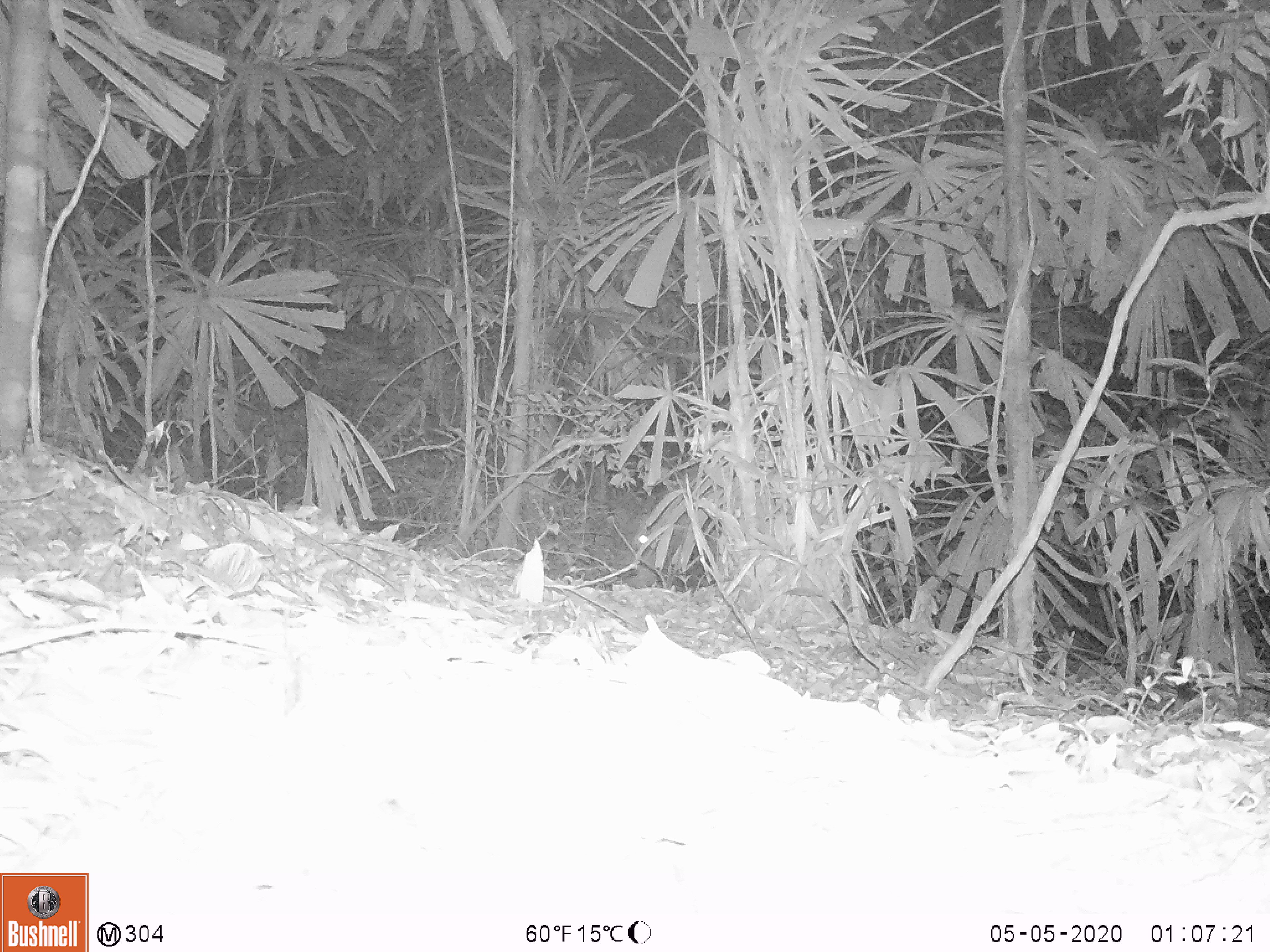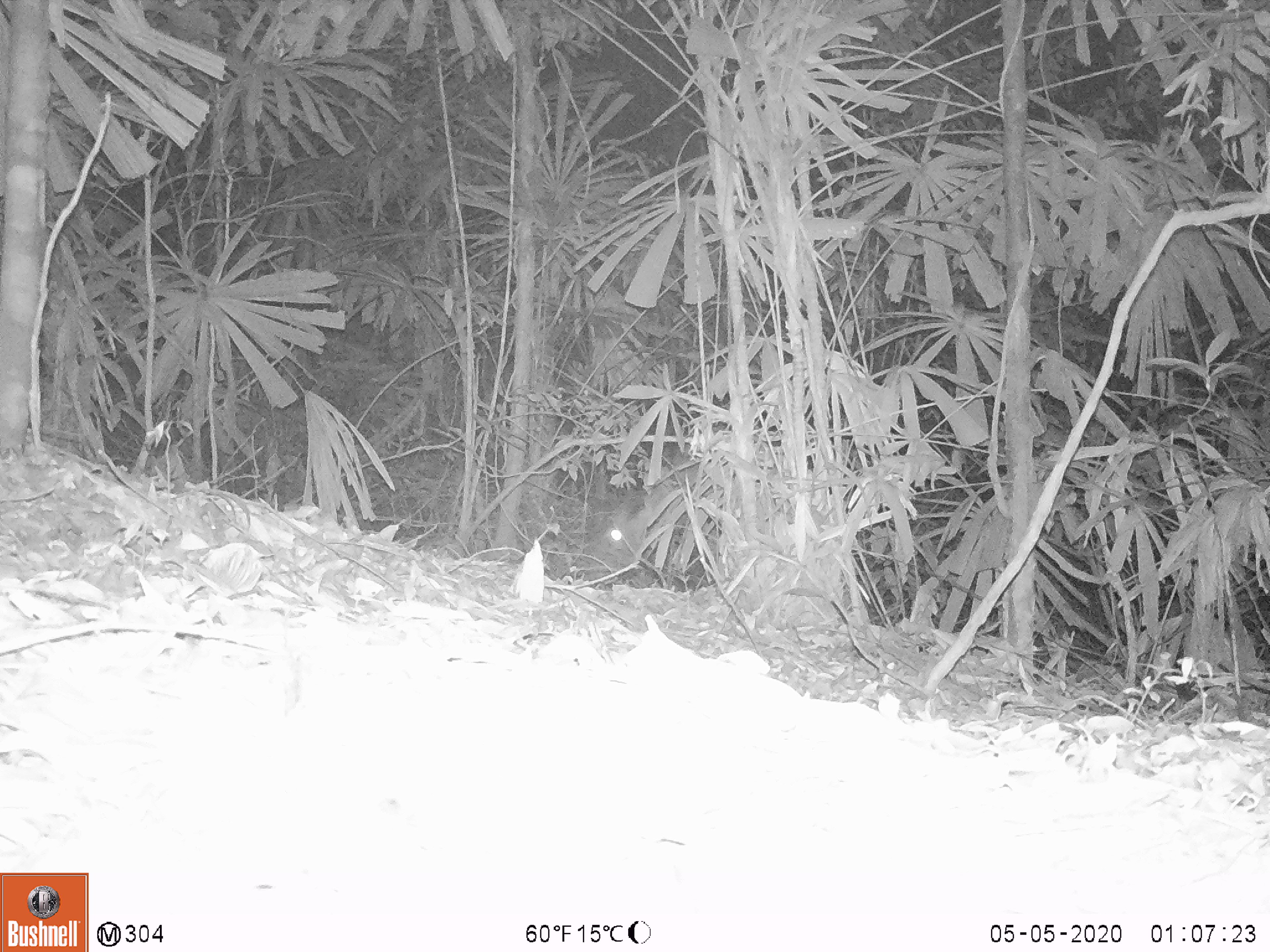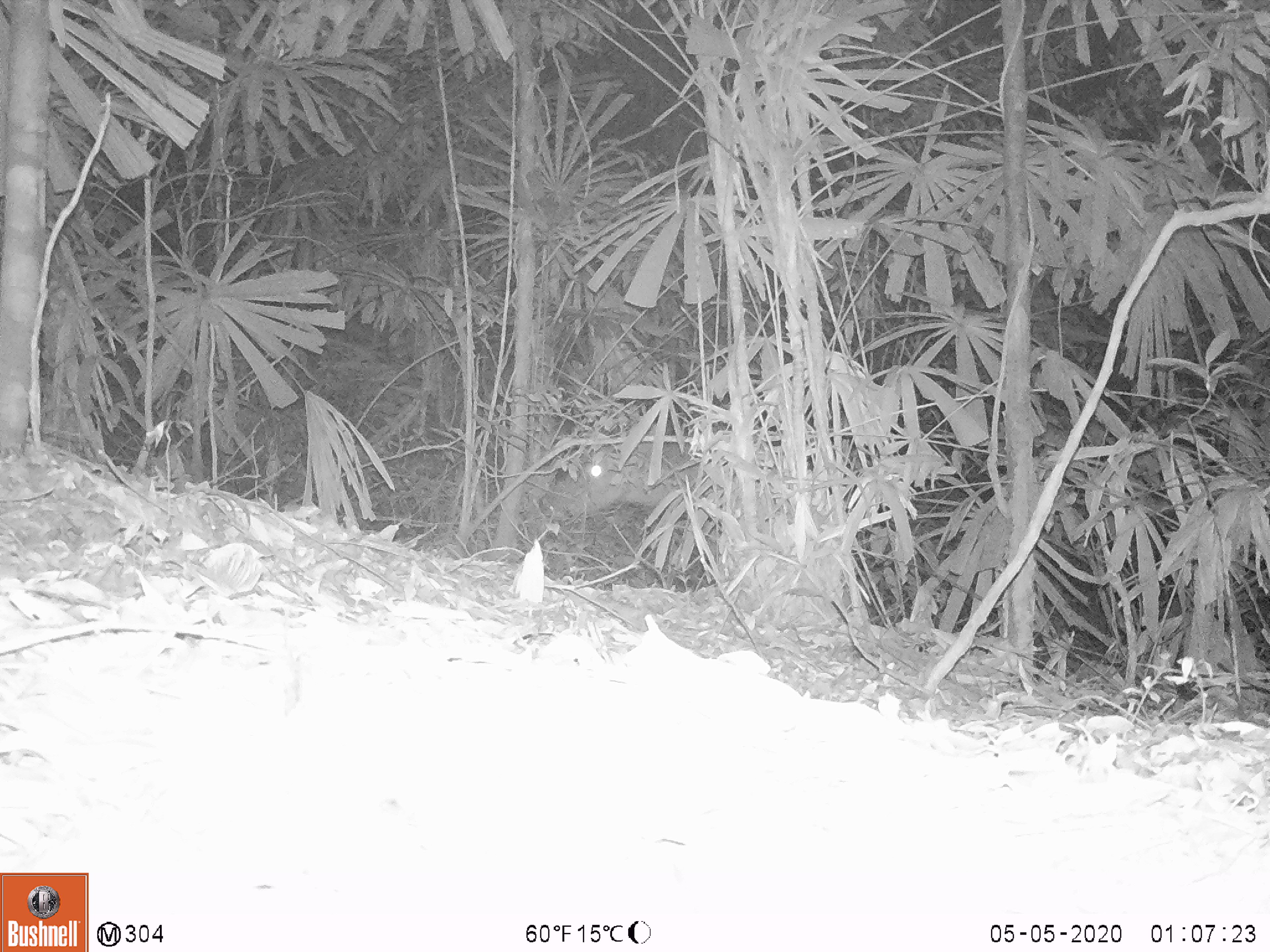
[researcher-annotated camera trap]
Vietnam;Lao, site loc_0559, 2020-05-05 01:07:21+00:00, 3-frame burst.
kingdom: Animalia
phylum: Chordata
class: Mammalia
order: Artiodactyla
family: Cervidae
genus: Rusa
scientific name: Rusa unicolor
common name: sambar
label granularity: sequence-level